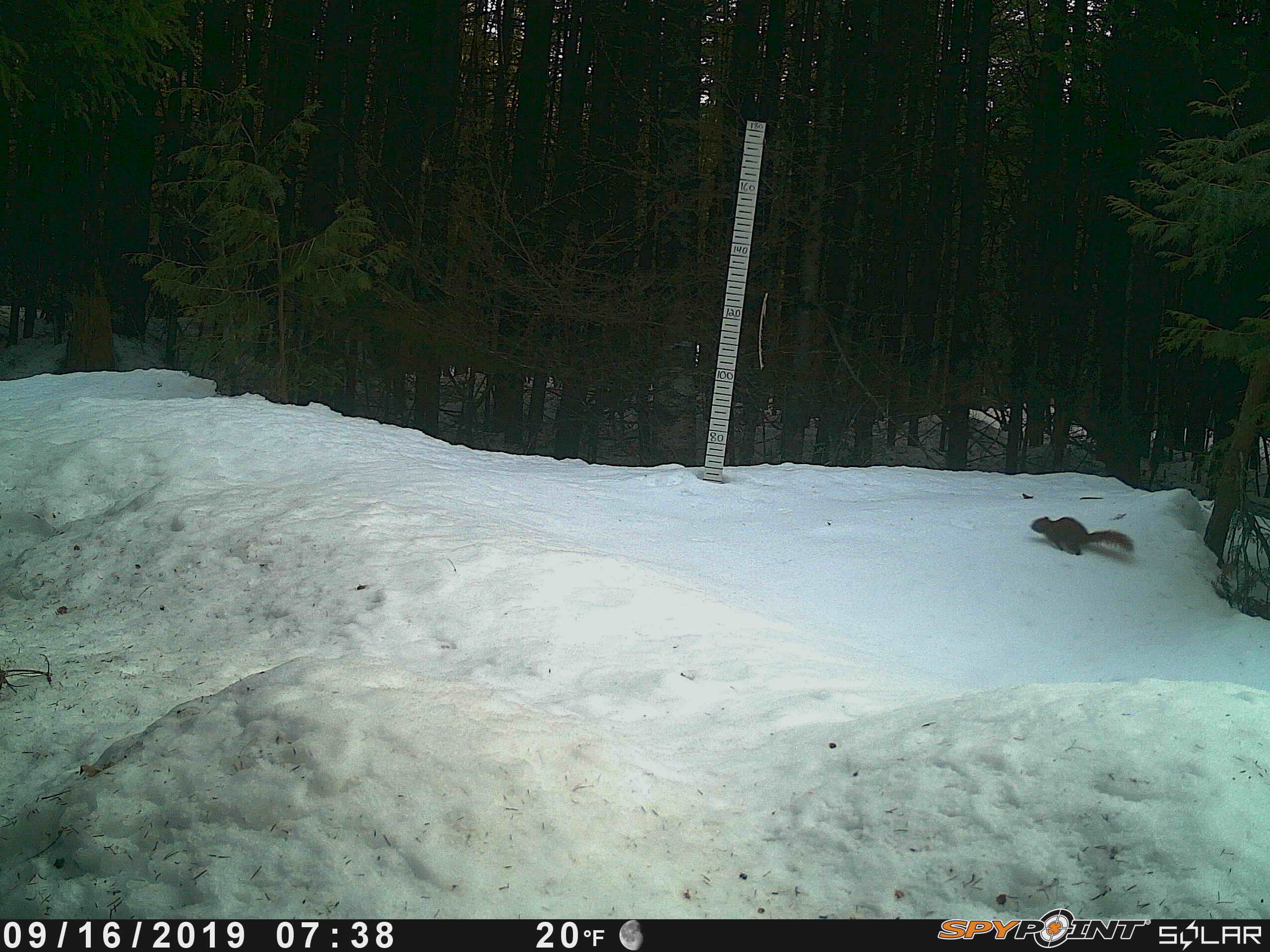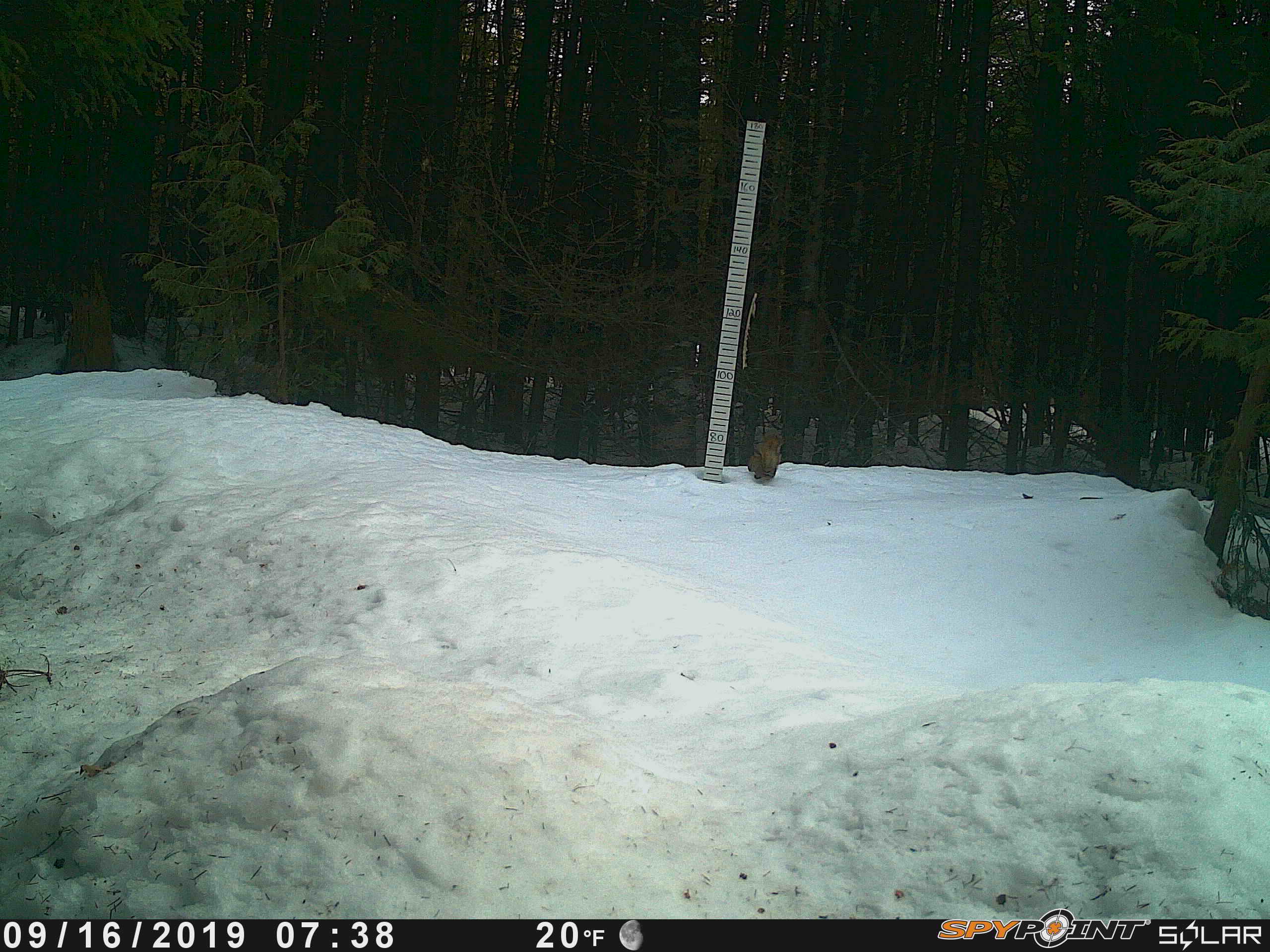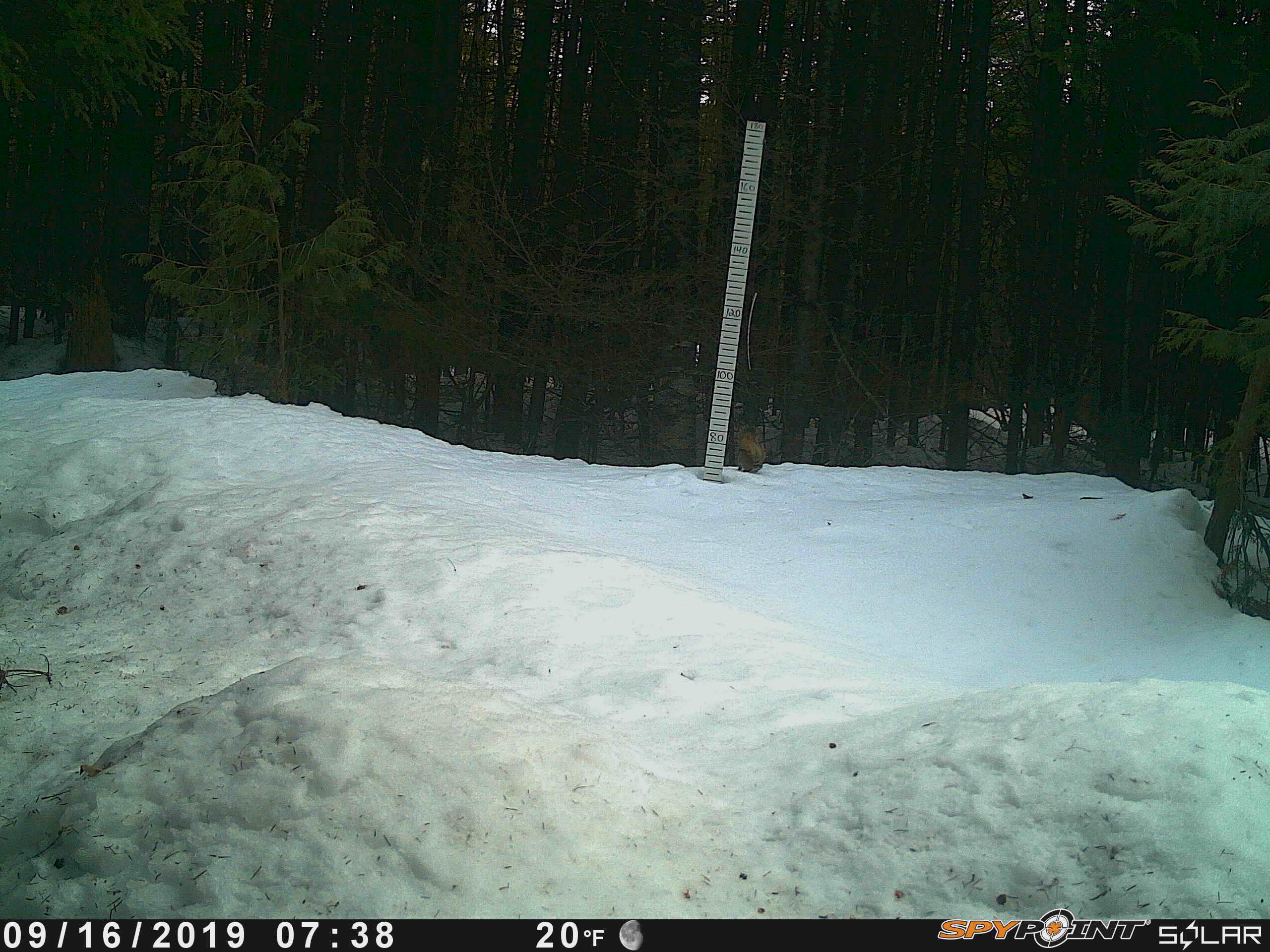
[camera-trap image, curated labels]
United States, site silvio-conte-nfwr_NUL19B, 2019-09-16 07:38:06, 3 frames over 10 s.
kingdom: Animalia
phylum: Chordata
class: Mammalia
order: Rodentia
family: Sciuridae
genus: Tamiasciurus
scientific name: Tamiasciurus hudsonicus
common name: red squirrel